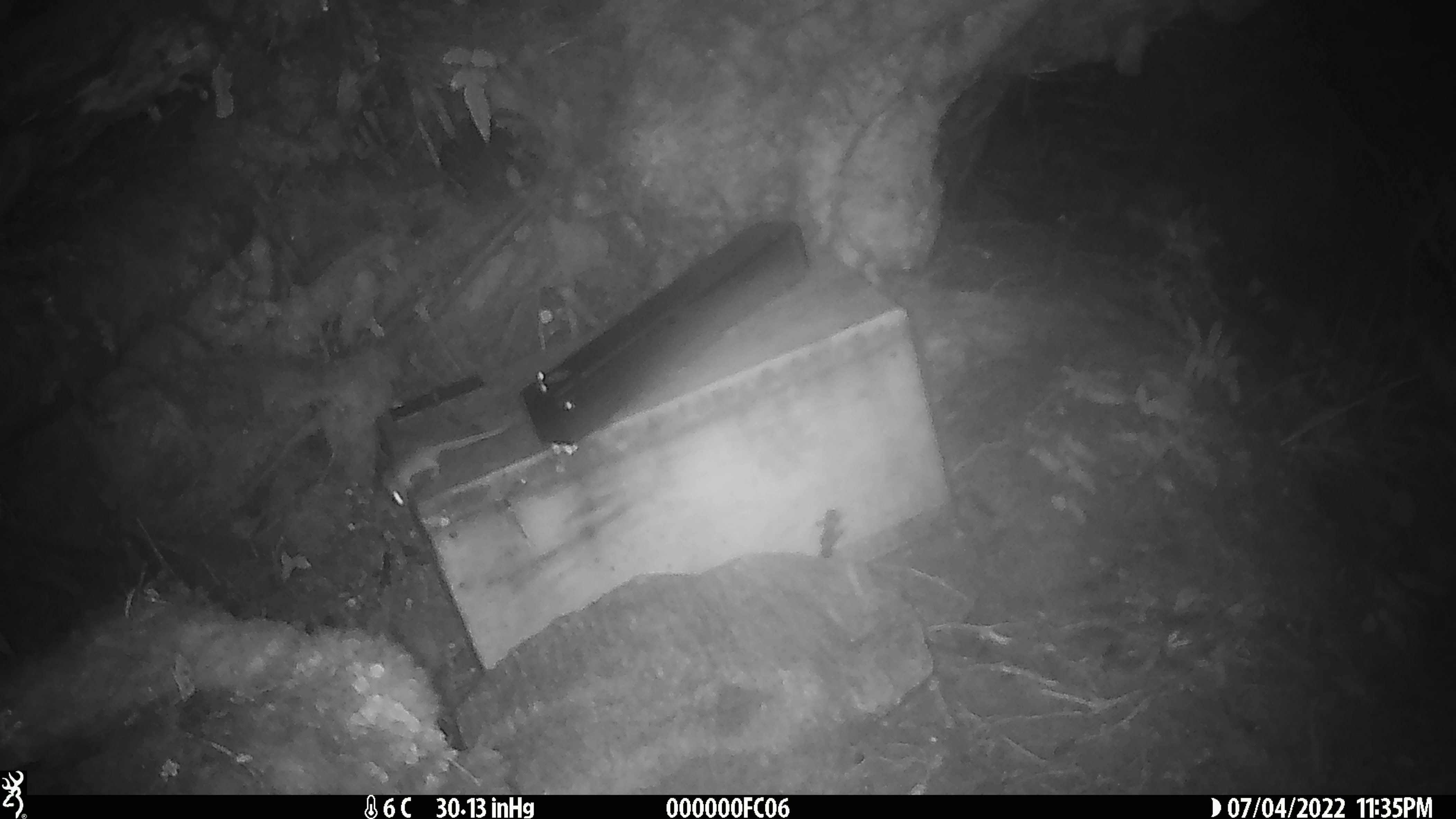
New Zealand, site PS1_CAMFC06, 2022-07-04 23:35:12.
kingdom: Animalia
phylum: Chordata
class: Mammalia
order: Rodentia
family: Muridae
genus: Mus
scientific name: Mus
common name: mouse